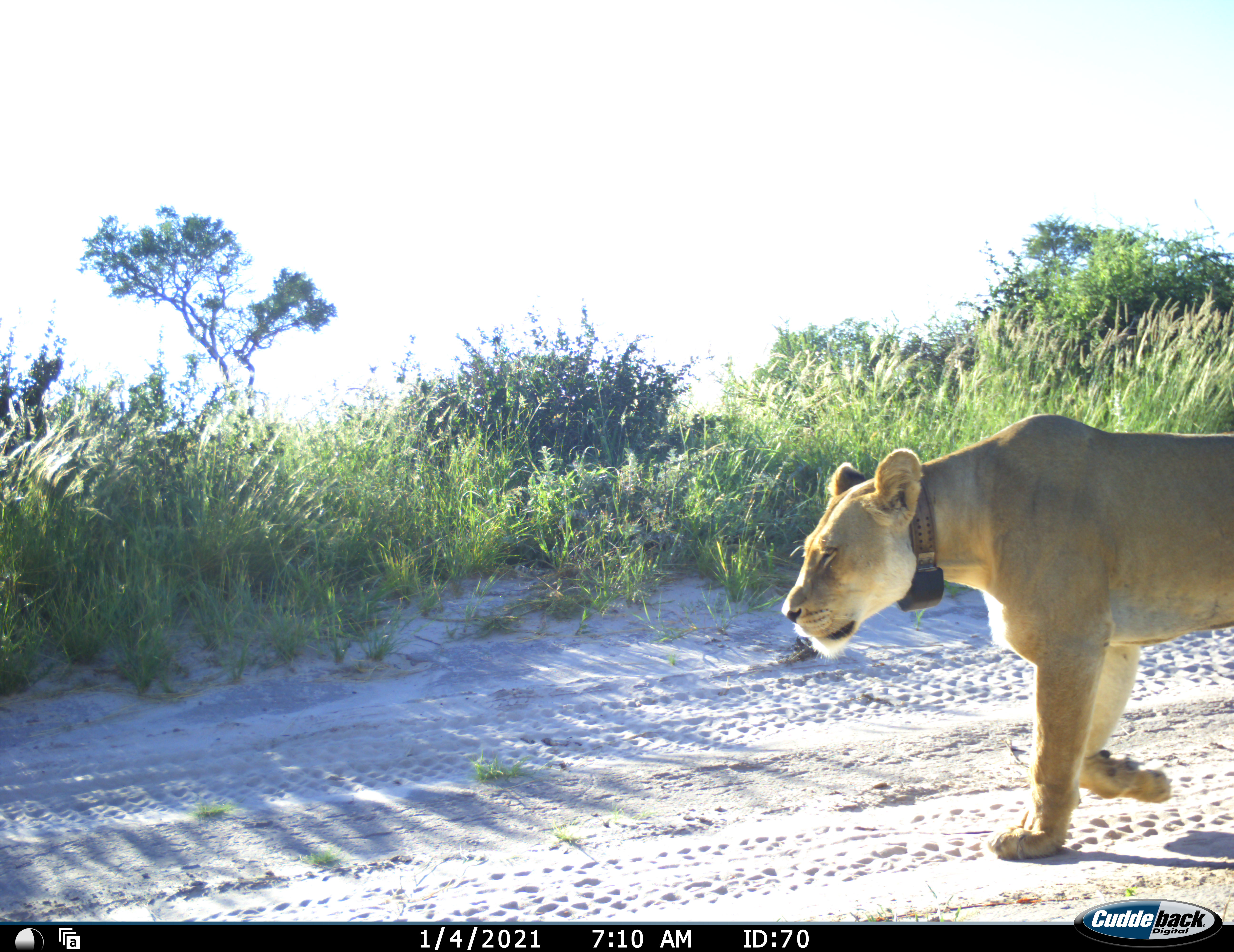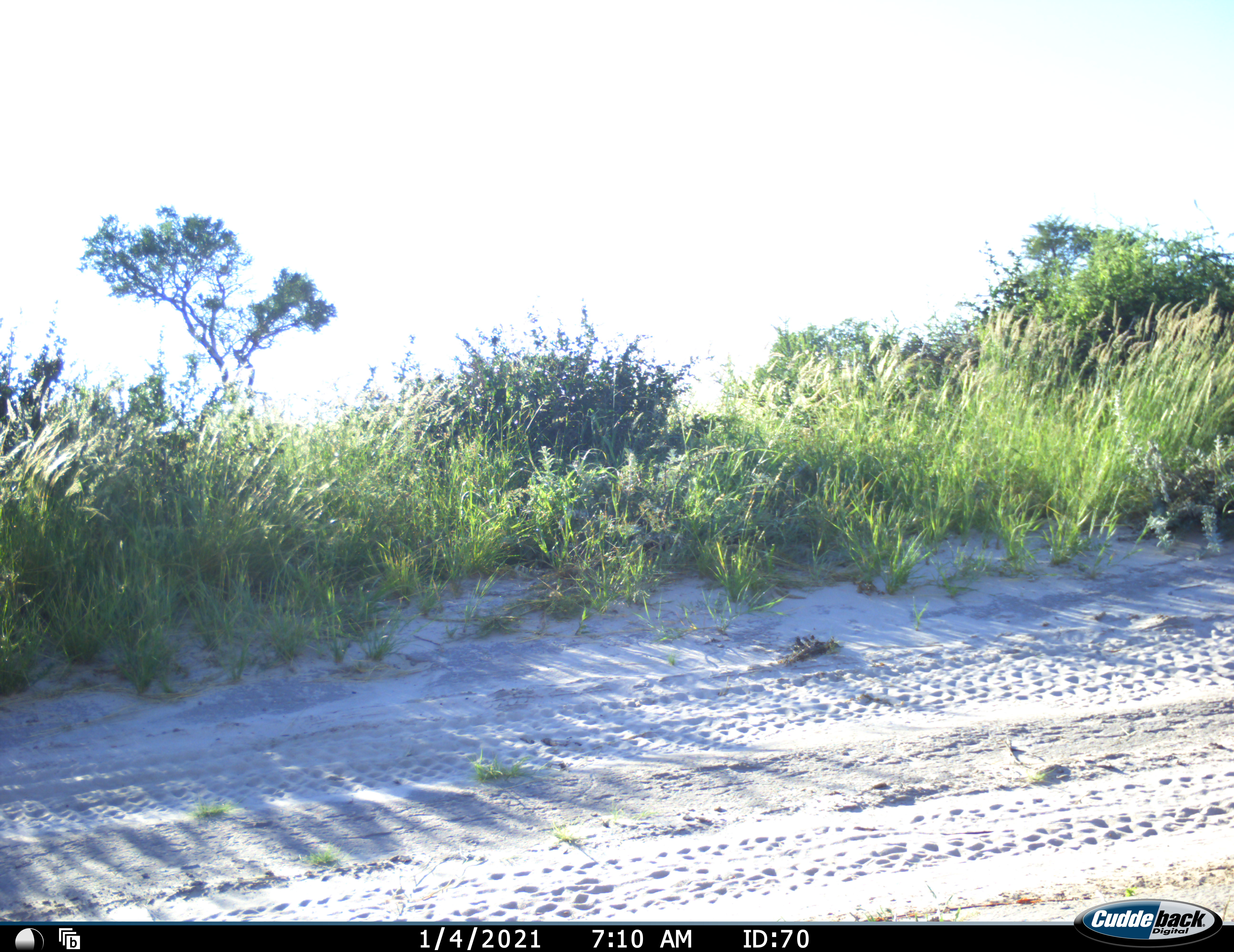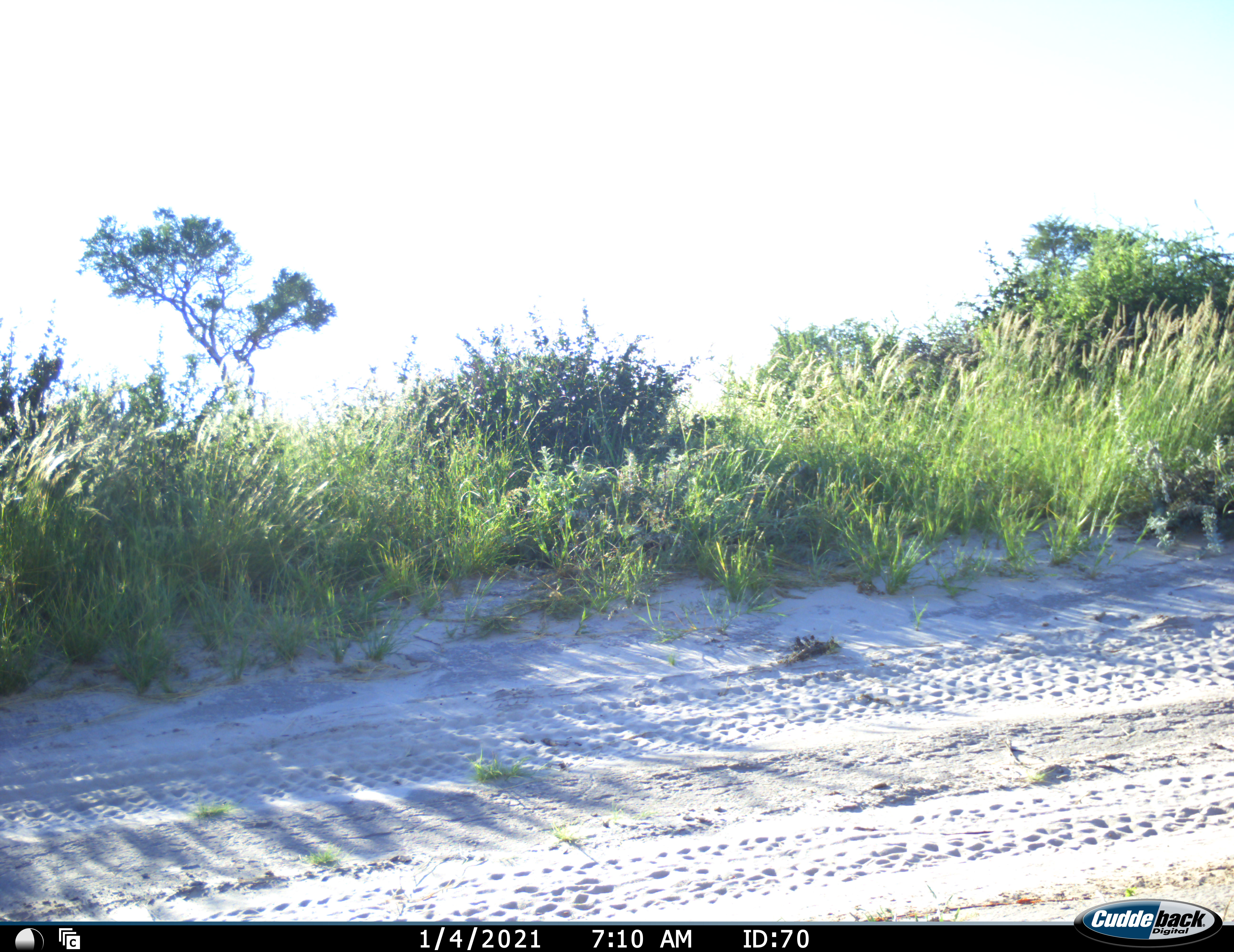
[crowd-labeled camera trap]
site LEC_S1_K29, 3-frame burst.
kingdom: Animalia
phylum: Chordata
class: Mammalia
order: Carnivora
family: Felidae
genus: Panthera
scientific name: Panthera leo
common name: lion female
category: lionfemale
Lionfemale (lion female) (Panthera leo), count 1. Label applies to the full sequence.